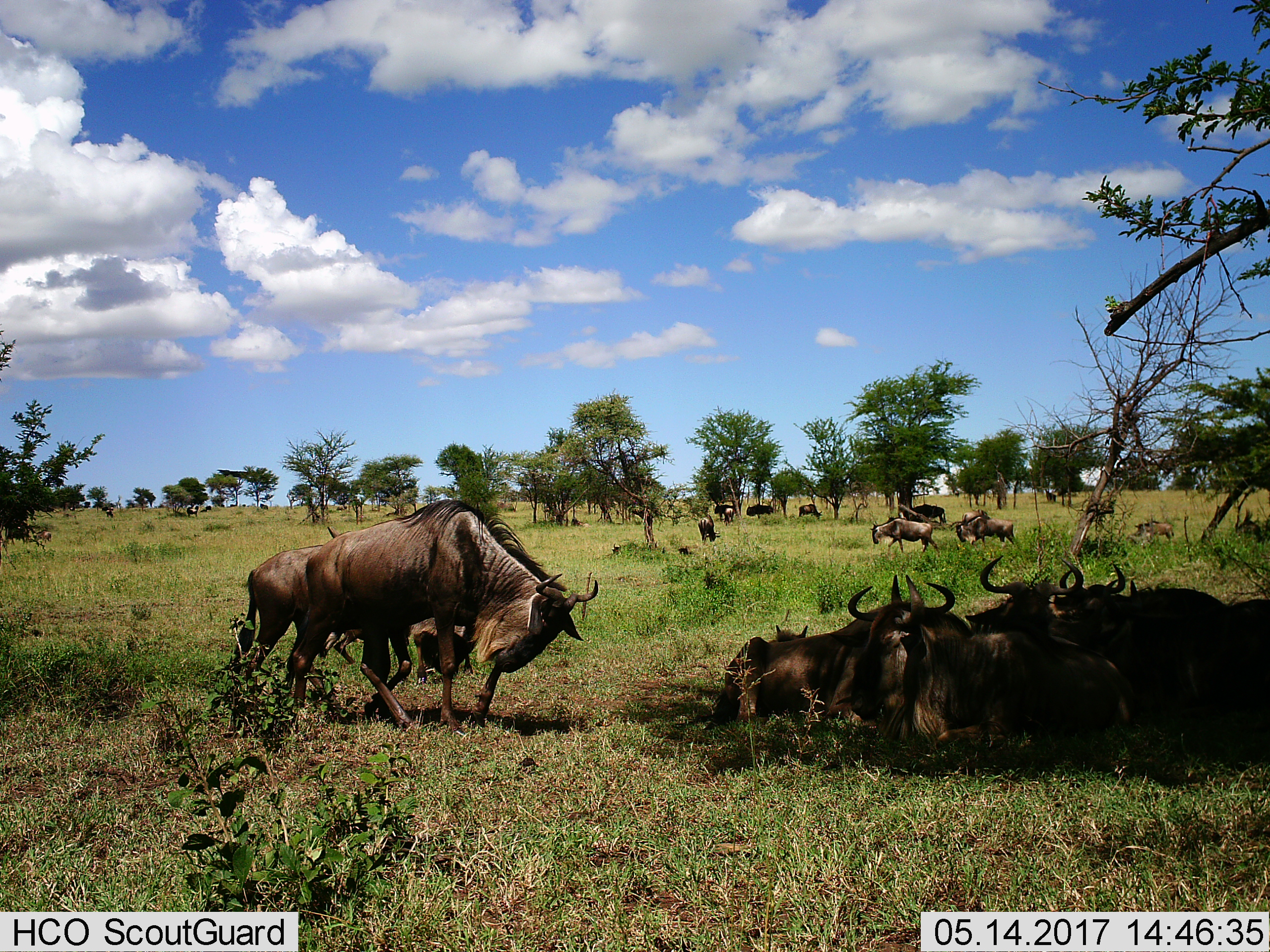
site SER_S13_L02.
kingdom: Animalia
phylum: Chordata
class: Mammalia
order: Artiodactyla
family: Bovidae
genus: Connochaetes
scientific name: Connochaetes taurinus taurinus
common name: blue wildebeest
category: wildebeestblue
Wildebeestblue (blue wildebeest) (Connochaetes taurinus taurinus), count 11-50. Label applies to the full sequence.